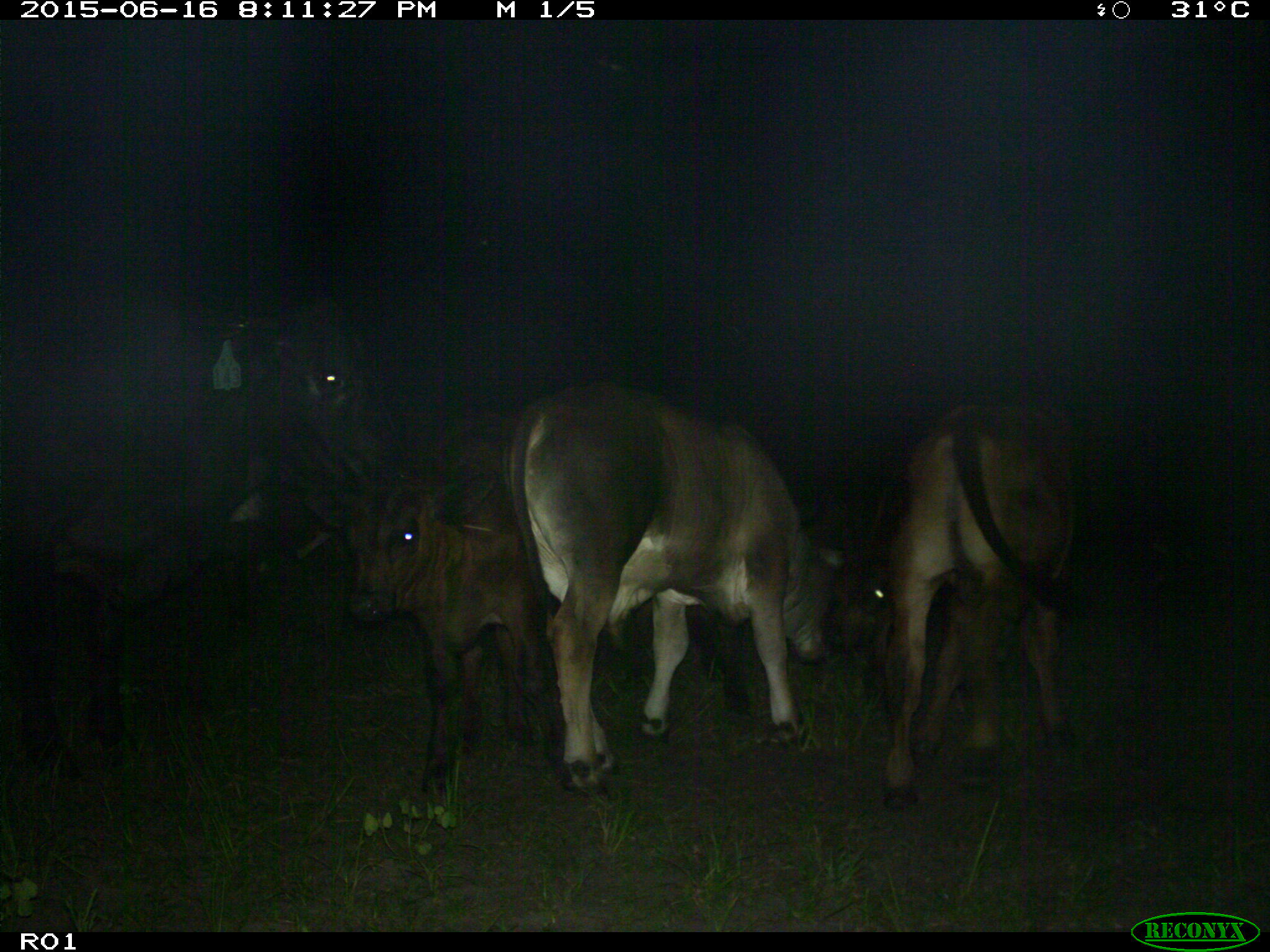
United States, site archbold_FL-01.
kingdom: Animalia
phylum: Chordata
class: Mammalia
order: Artiodactyla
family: Bovidae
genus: Bos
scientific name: Bos taurus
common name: domestic cow